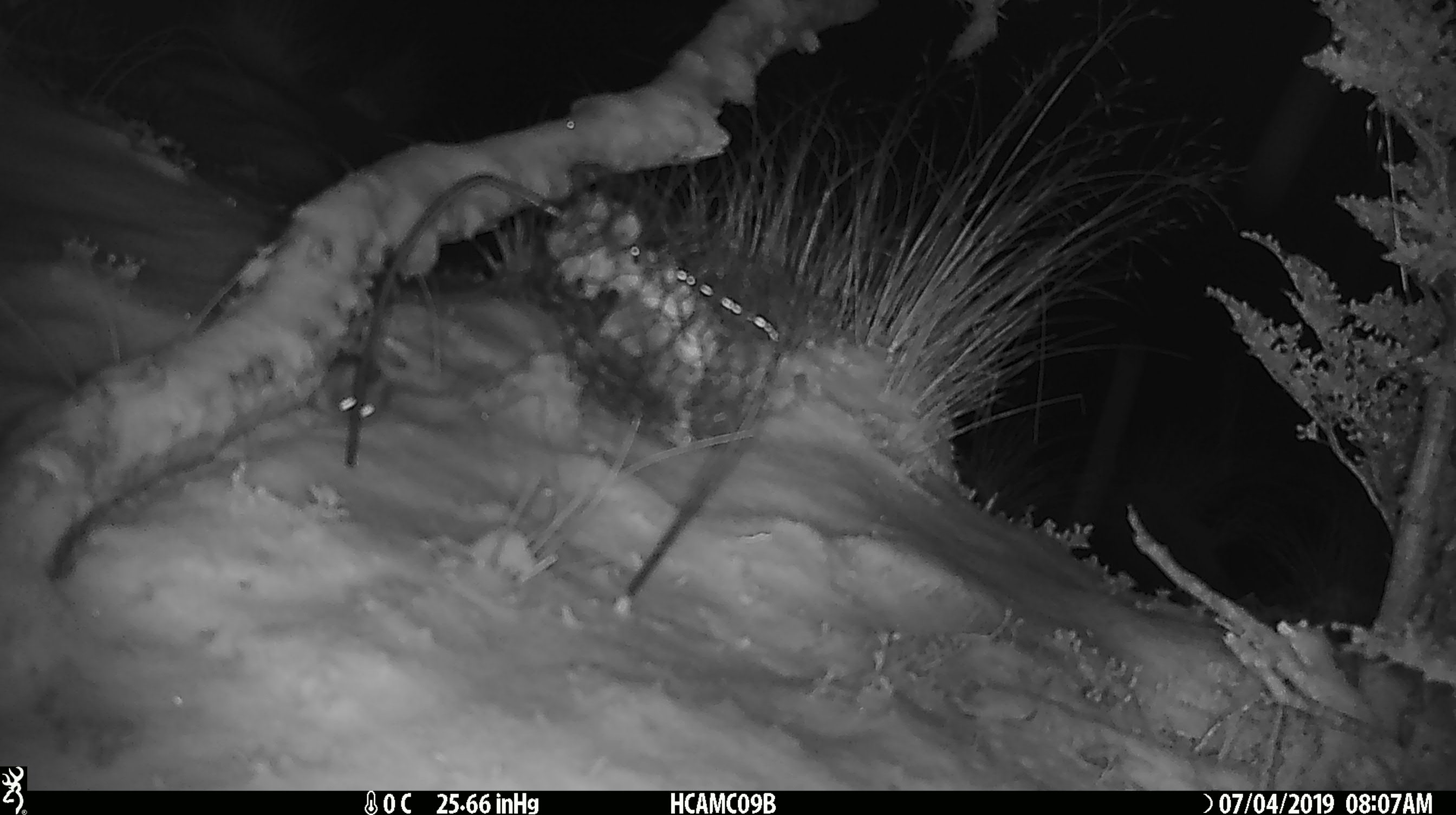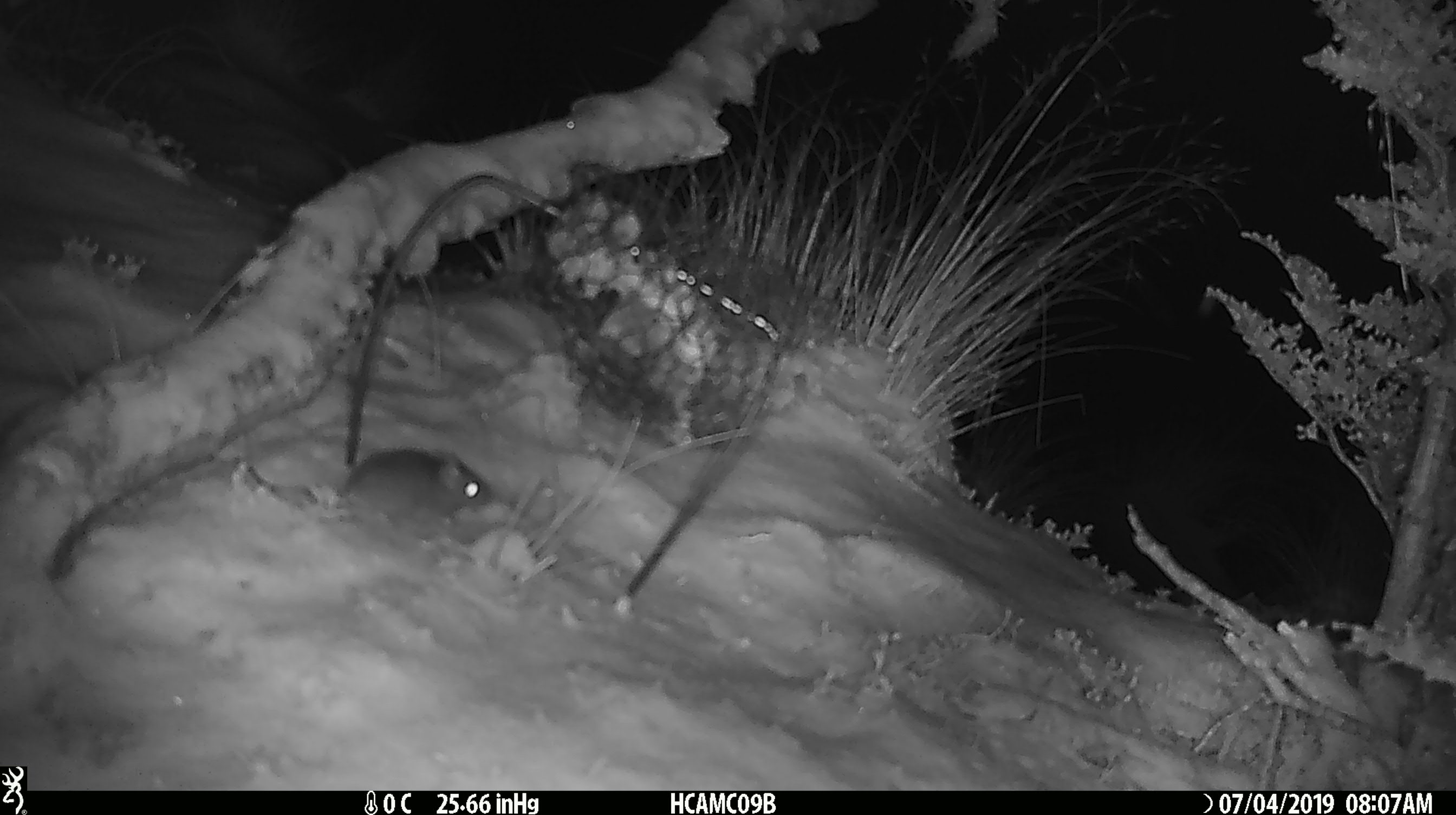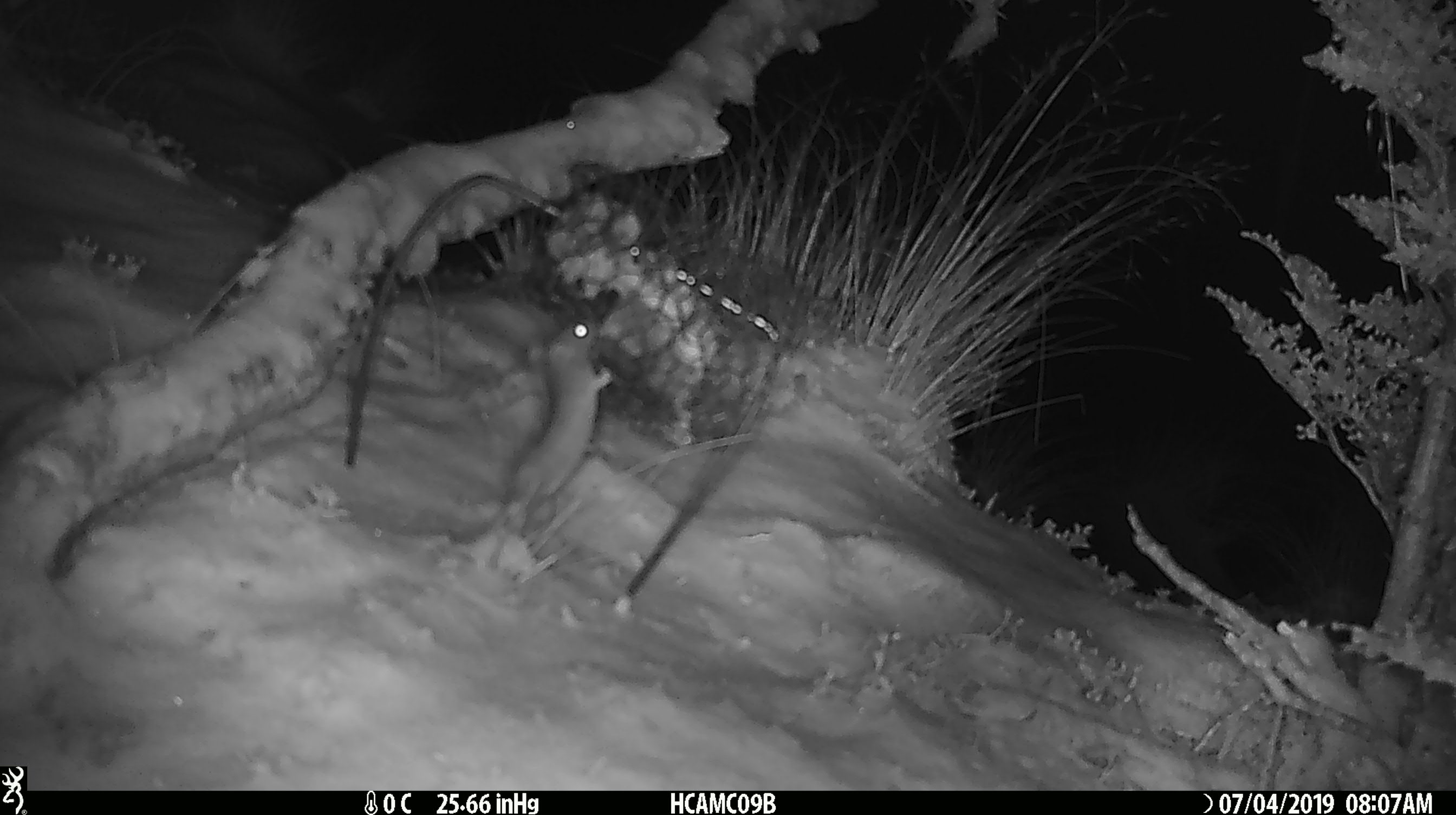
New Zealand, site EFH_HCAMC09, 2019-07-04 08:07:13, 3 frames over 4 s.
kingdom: Animalia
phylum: Chordata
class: Mammalia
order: Rodentia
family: Muridae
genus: Mus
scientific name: Mus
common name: mouse